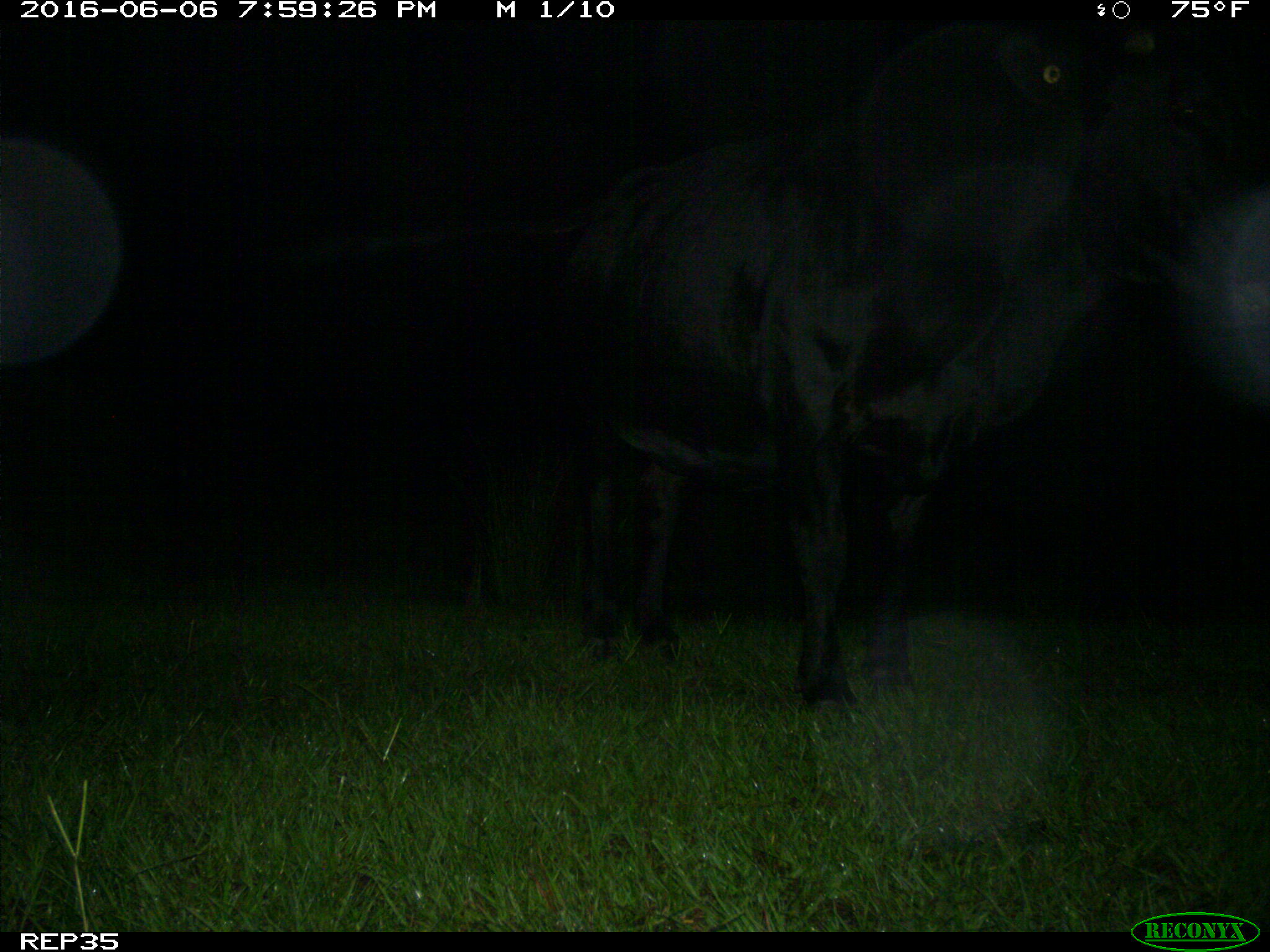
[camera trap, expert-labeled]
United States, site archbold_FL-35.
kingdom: Animalia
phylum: Chordata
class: Mammalia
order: Artiodactyla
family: Bovidae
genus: Bos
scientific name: Bos taurus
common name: domestic cow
Bos taurus (domestic cow).